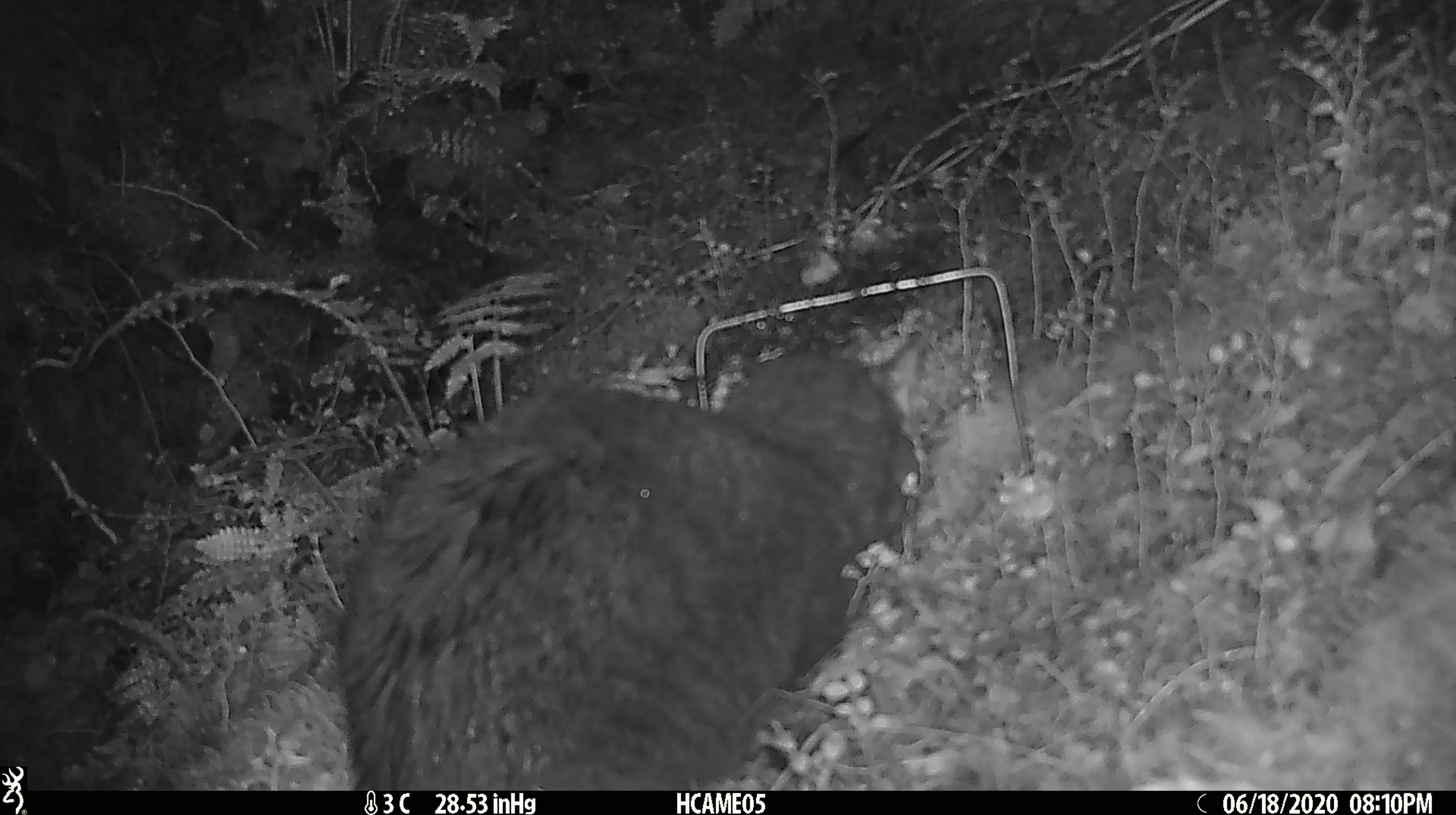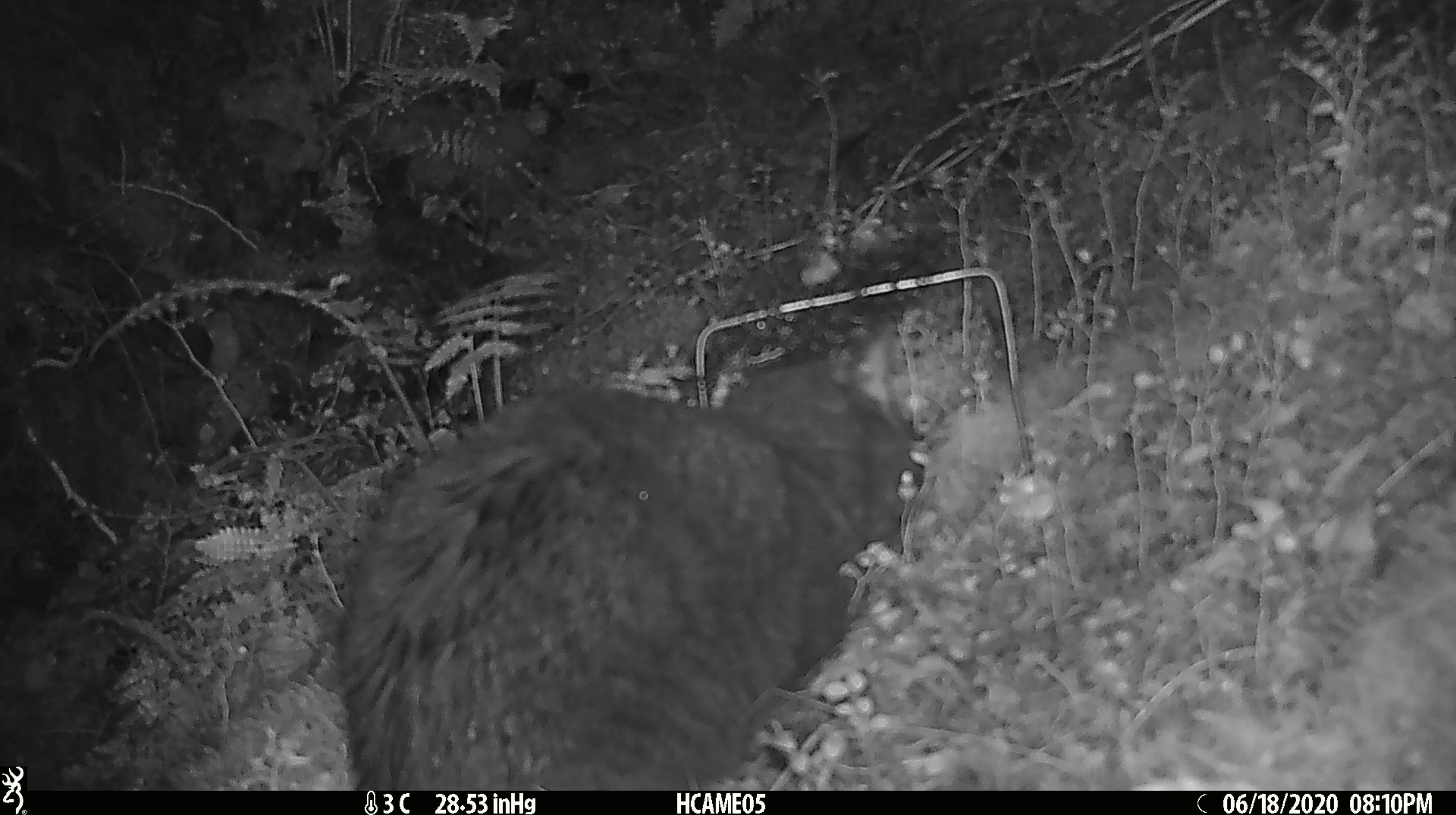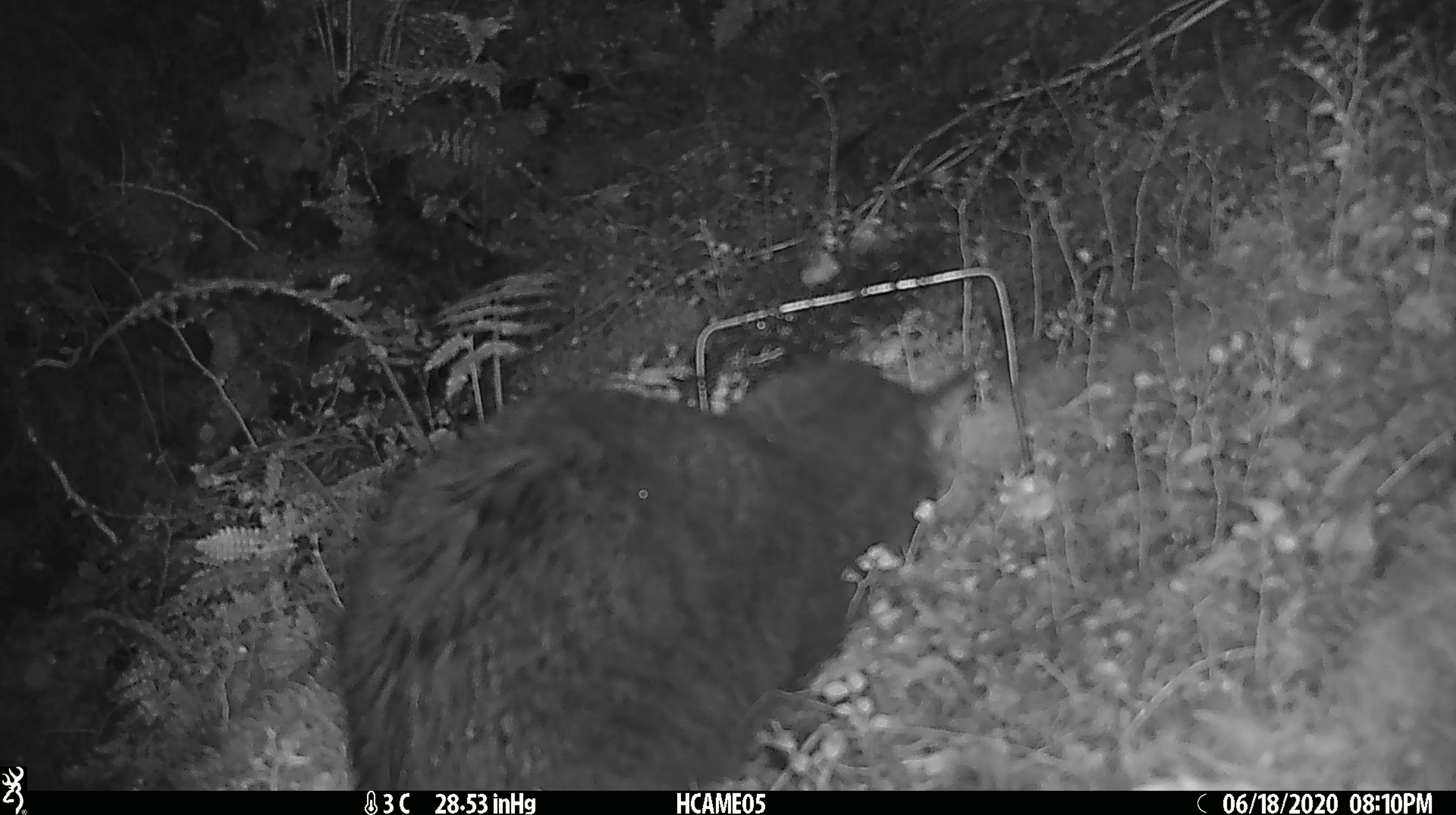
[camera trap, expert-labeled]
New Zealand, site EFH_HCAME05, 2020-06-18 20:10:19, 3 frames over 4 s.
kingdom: Animalia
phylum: Chordata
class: Mammalia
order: Carnivora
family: Felidae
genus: Felis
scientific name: Felis catus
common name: domestic cat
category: cat